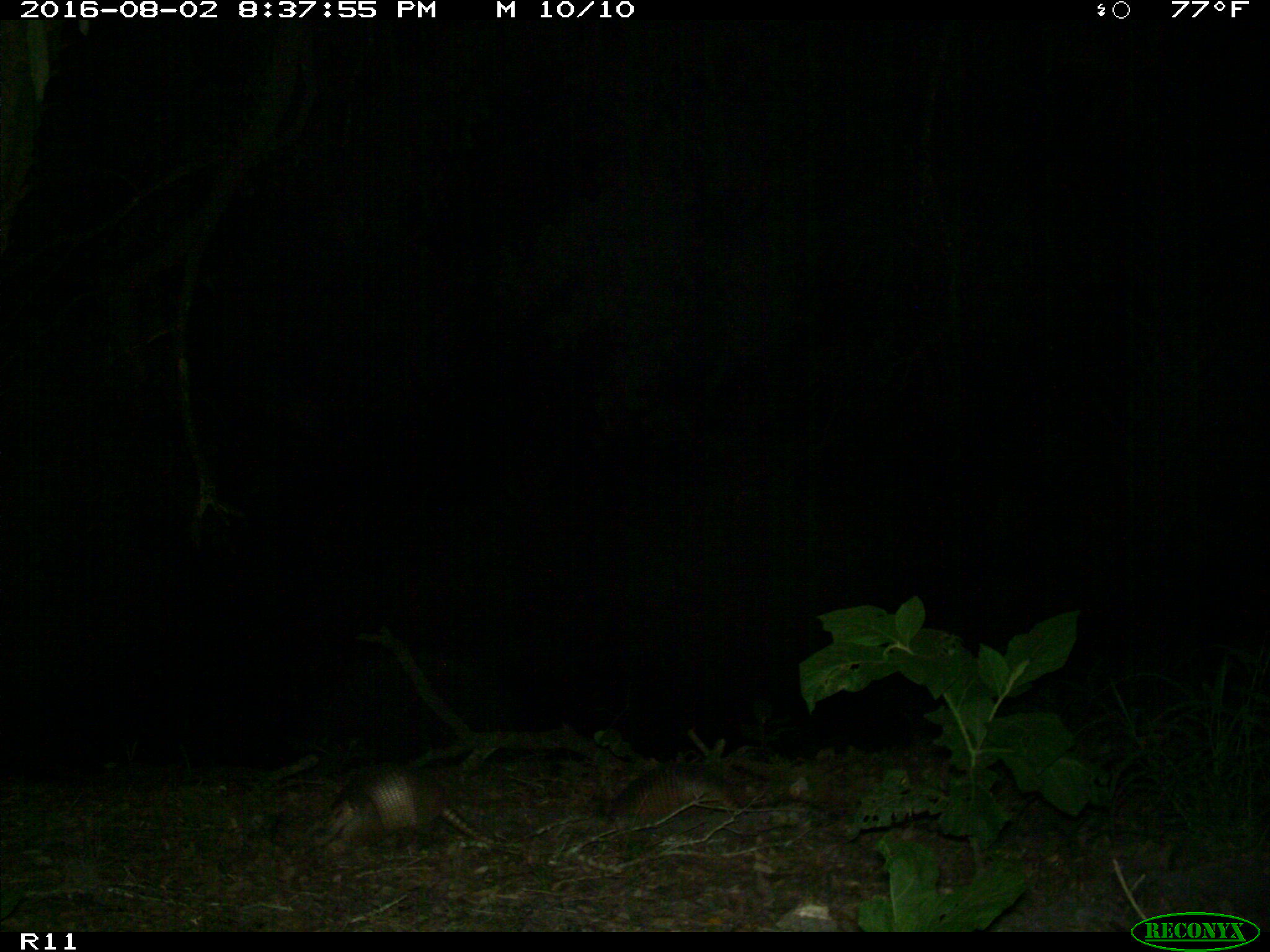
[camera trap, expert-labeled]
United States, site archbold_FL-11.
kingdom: Animalia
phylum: Chordata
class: Mammalia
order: Cingulata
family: Dasypodidae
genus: Dasypus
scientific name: Dasypus novemcinctus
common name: nine-banded armadillo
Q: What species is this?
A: Dasypus novemcinctus (nine-banded armadillo).